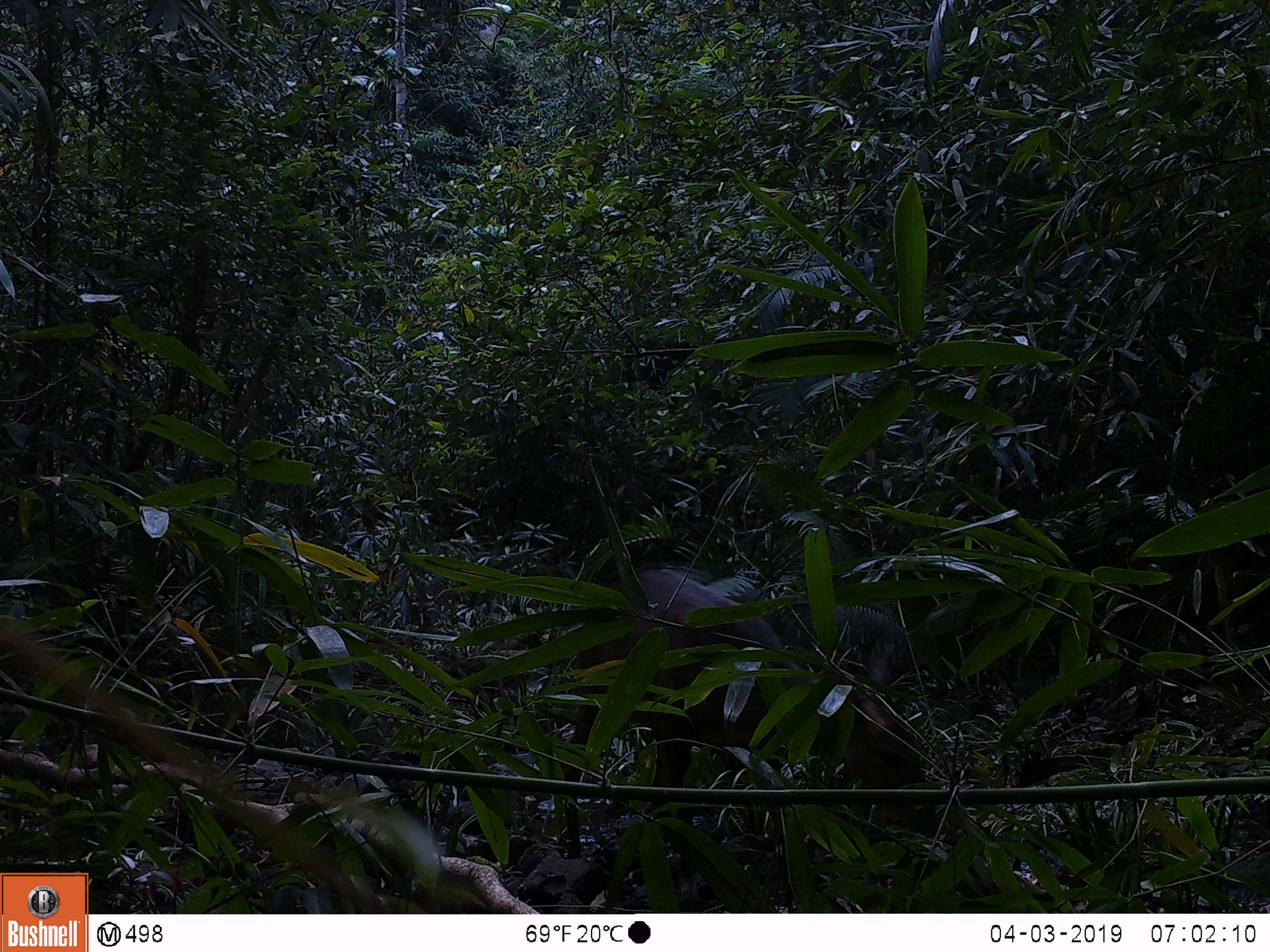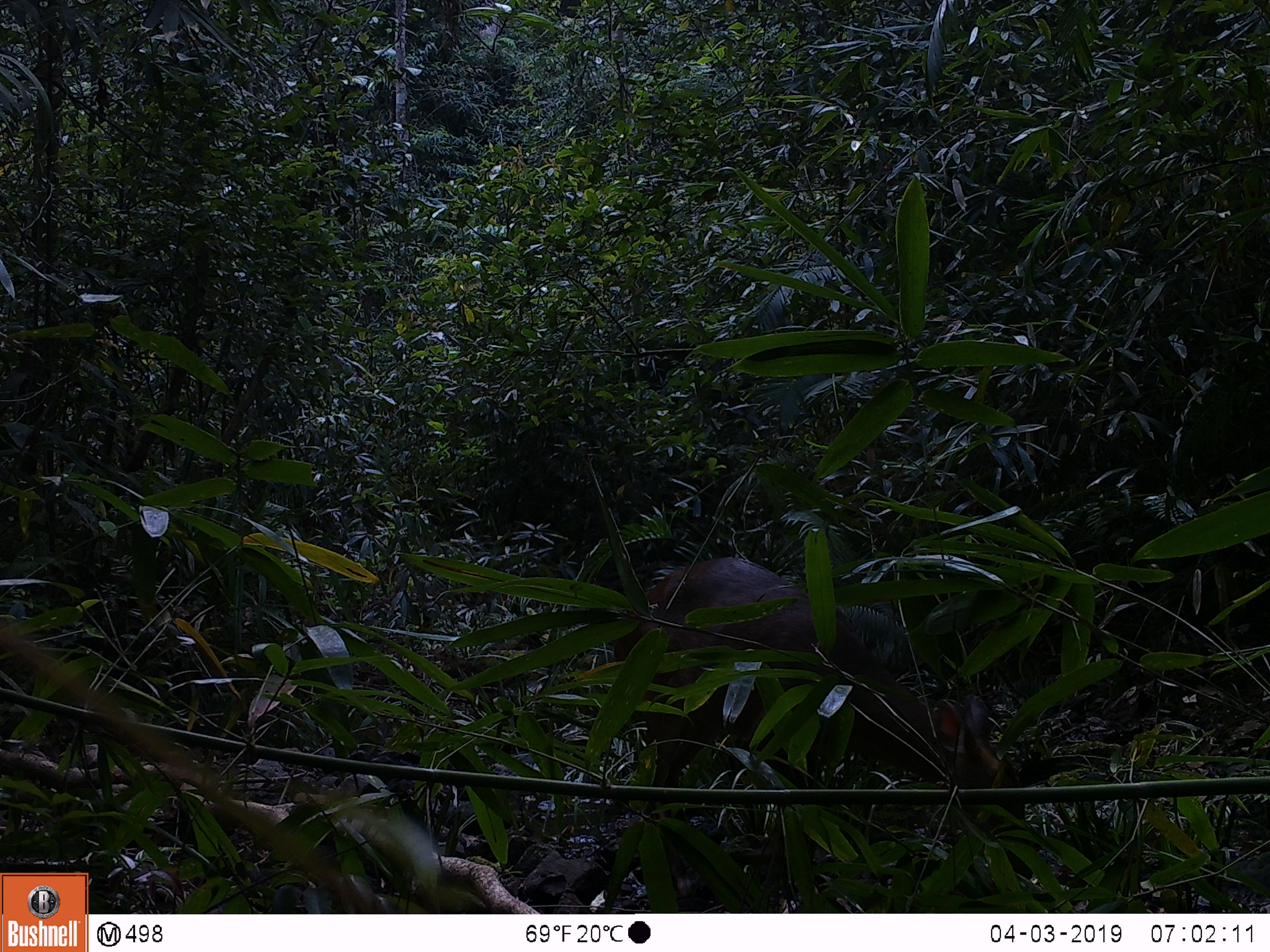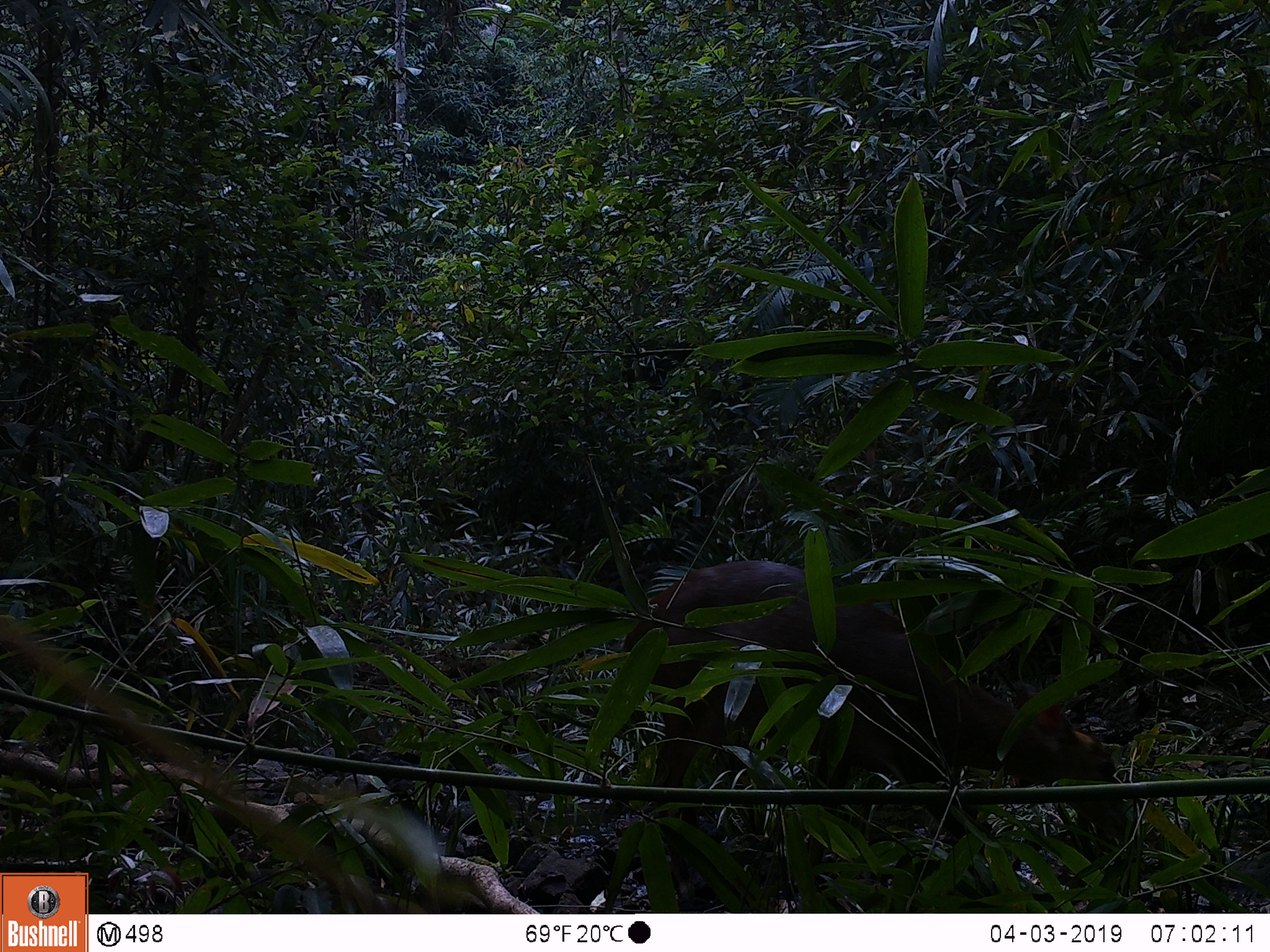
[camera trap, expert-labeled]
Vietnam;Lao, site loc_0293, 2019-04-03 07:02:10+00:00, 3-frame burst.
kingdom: Animalia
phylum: Chordata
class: Mammalia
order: Artiodactyla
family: Cervidae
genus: Muntiacus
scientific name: Muntiacus vuquangensis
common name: large-antlered muntjac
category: large antlered muntjac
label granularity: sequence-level